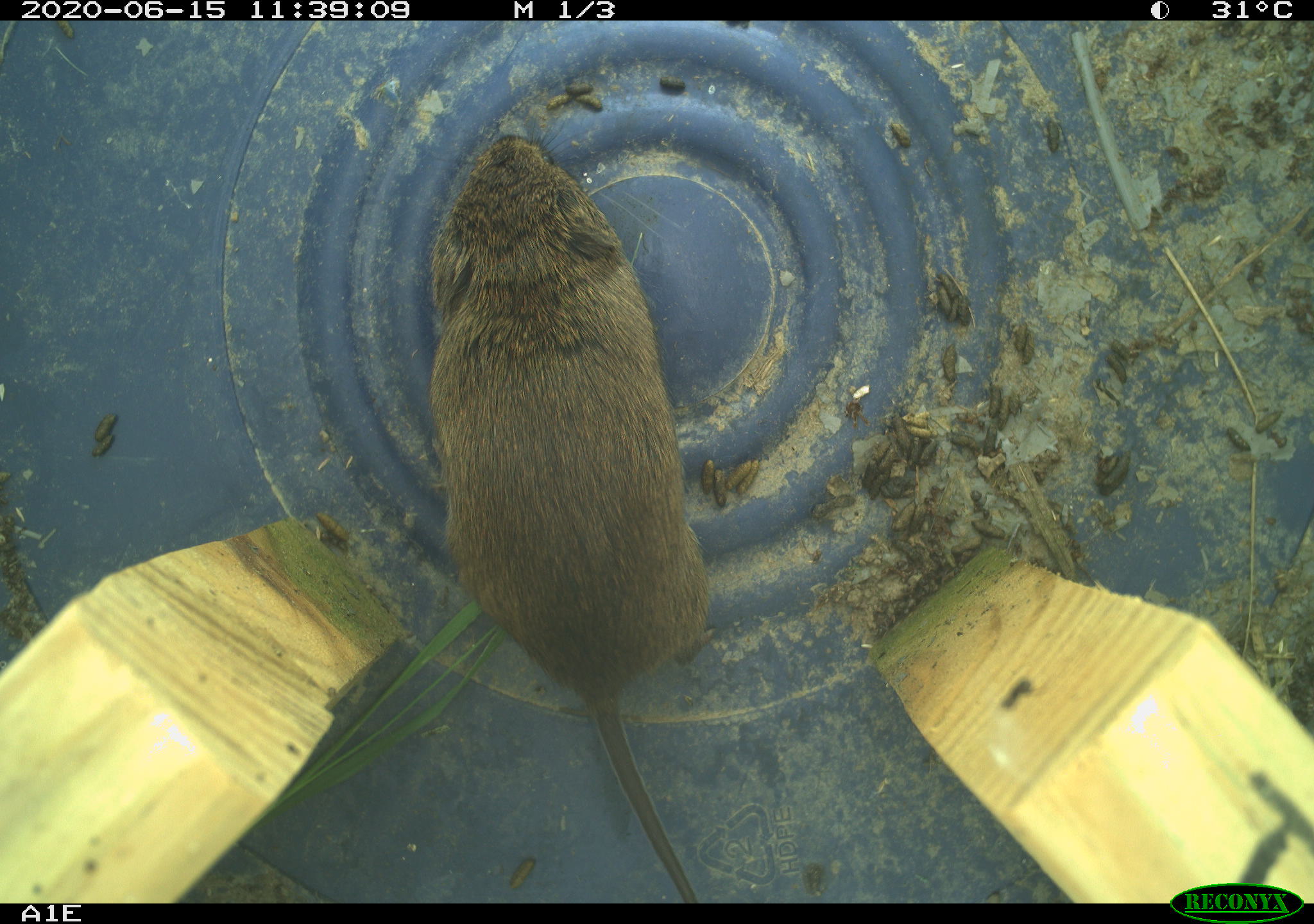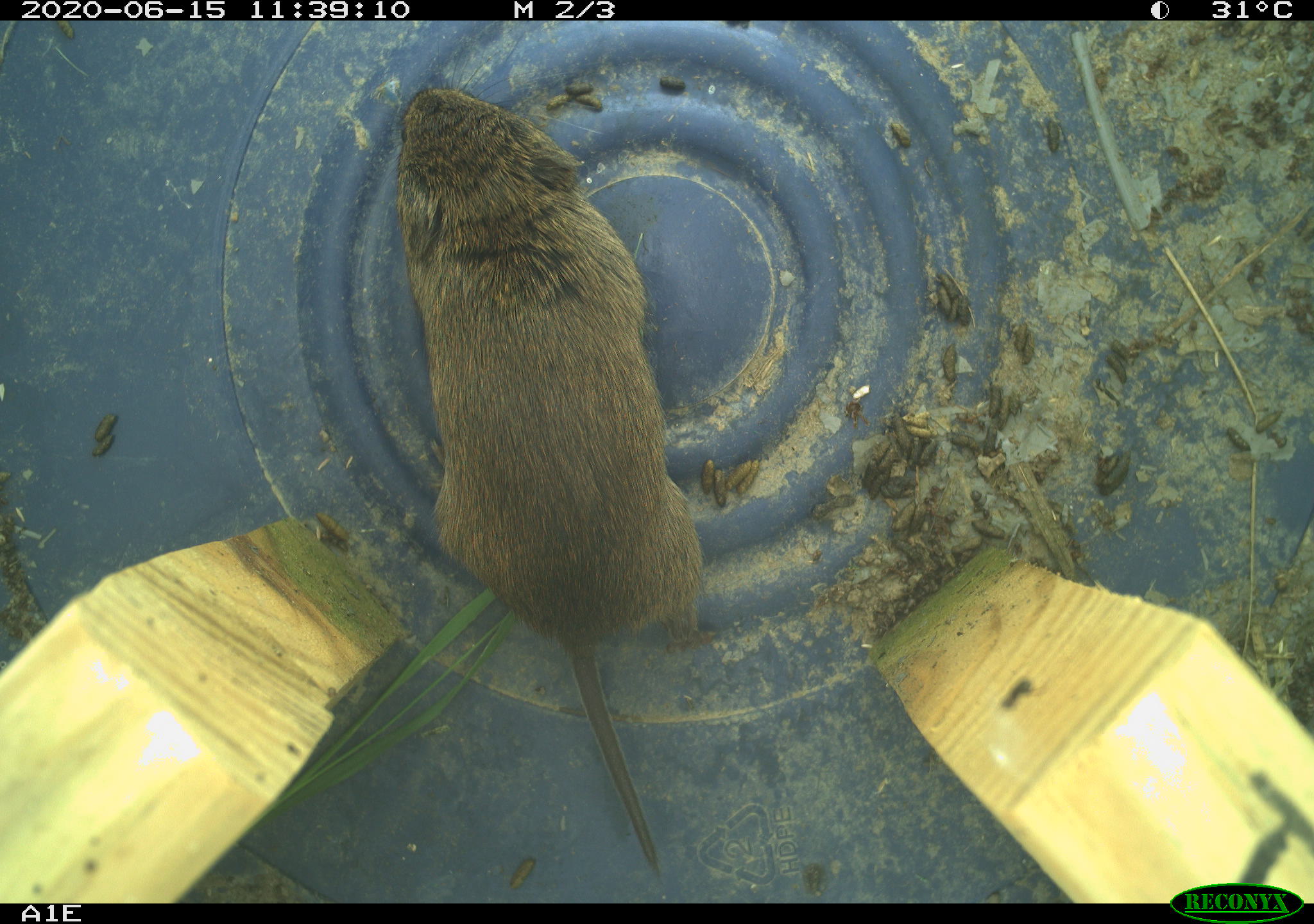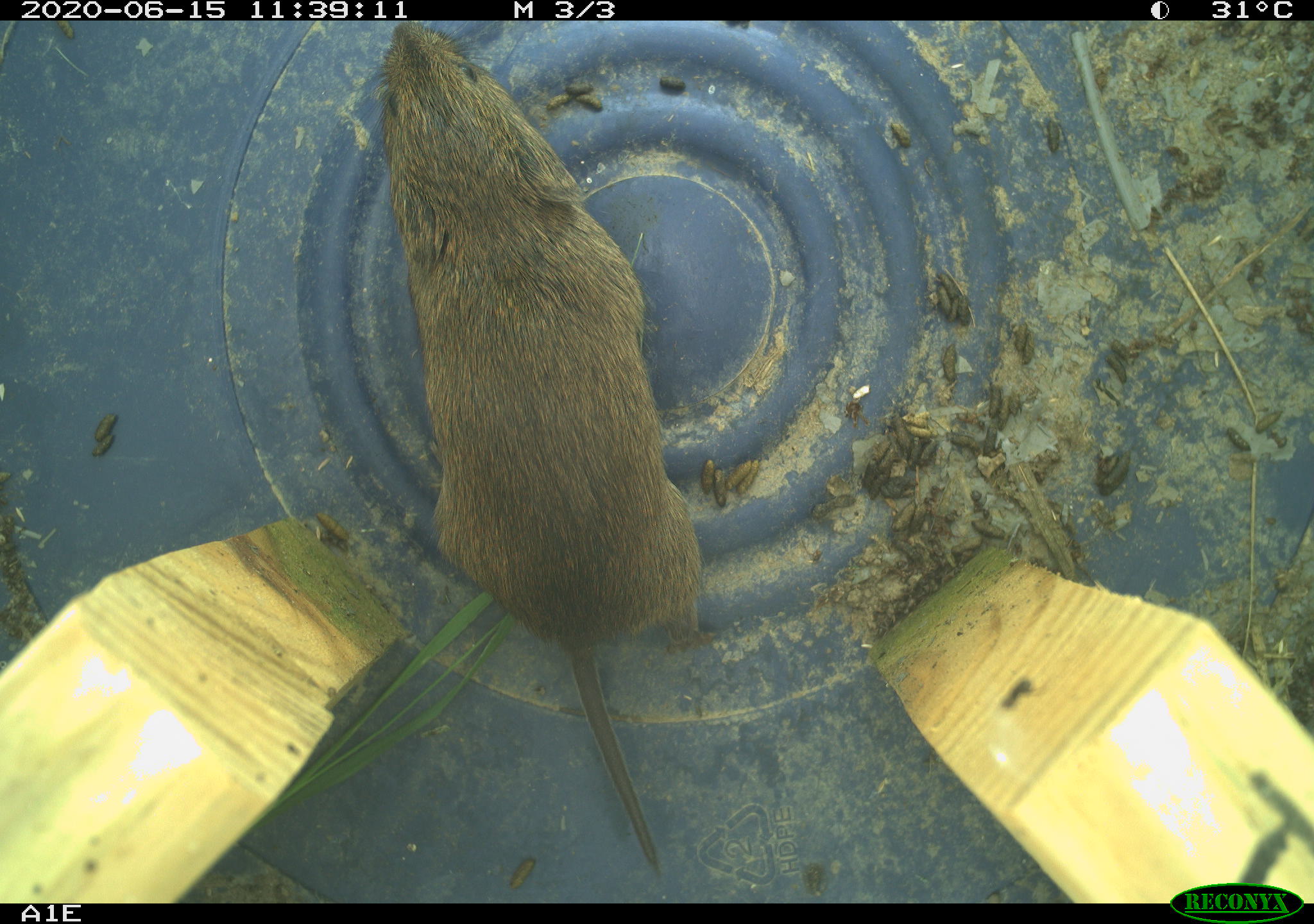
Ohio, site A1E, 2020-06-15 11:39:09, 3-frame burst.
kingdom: Animalia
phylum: Chordata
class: Mammalia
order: Rodentia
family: Cricetidae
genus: Microtus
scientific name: Microtus pennsylvanicus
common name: meadow vole